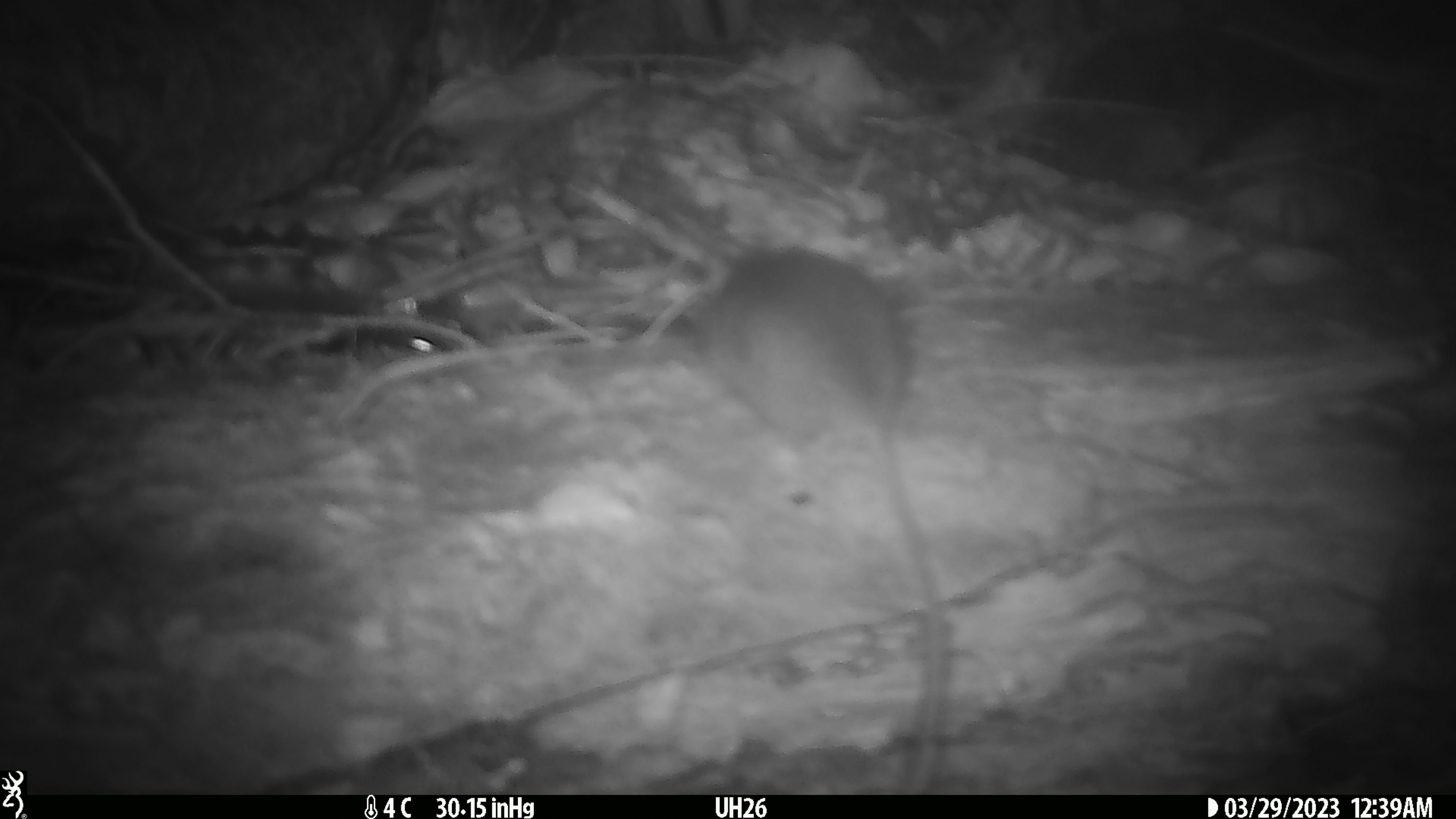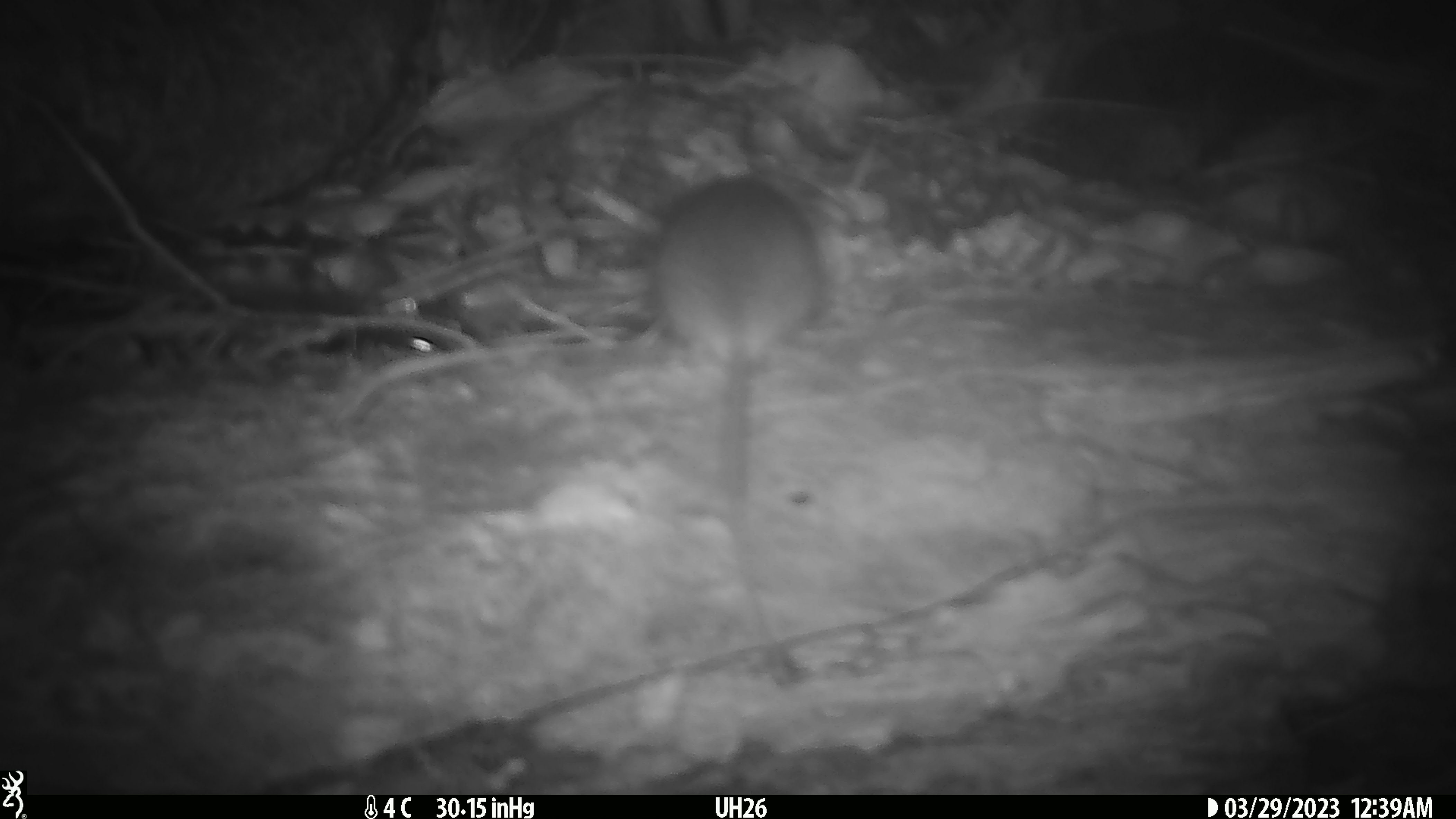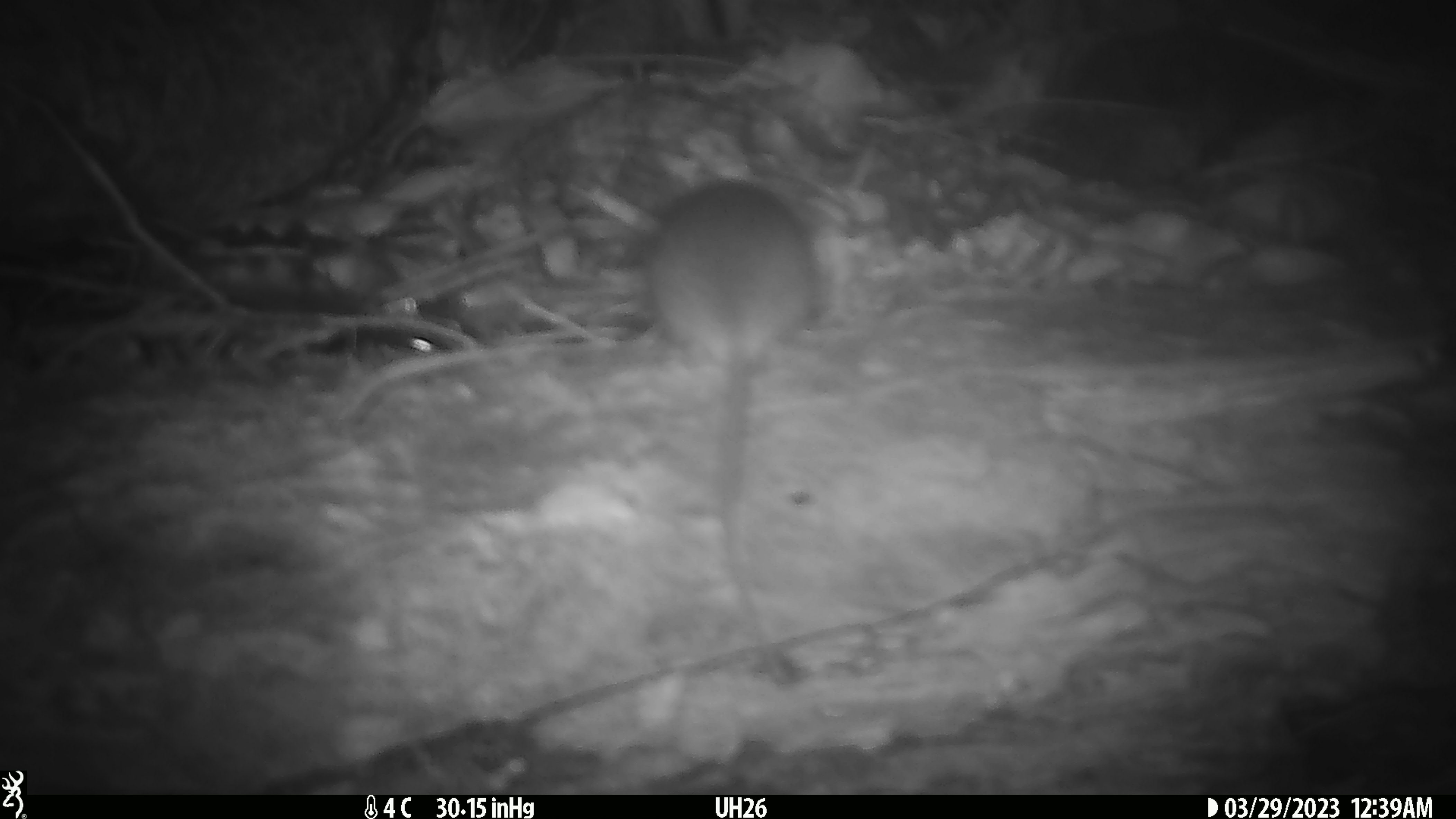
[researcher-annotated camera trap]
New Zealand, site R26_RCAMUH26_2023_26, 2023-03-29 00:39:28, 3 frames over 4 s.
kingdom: Animalia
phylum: Chordata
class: Mammalia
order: Rodentia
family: Muridae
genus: Mus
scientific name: Mus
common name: mouse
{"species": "mouse (Mus)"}